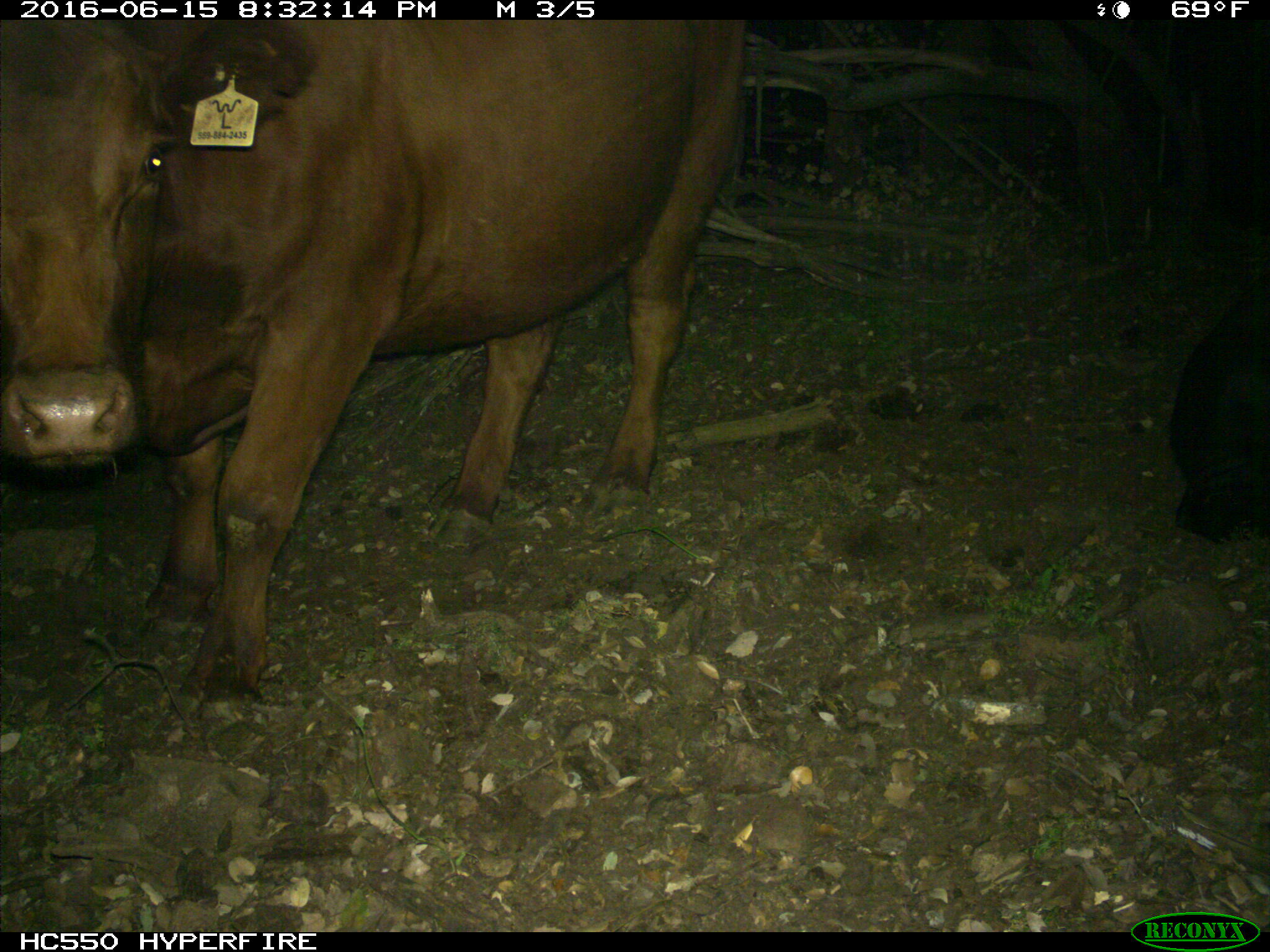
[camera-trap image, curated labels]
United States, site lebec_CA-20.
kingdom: Animalia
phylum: Chordata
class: Mammalia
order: Artiodactyla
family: Bovidae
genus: Bos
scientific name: Bos taurus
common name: domestic cow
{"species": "Bos taurus (domestic cow)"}